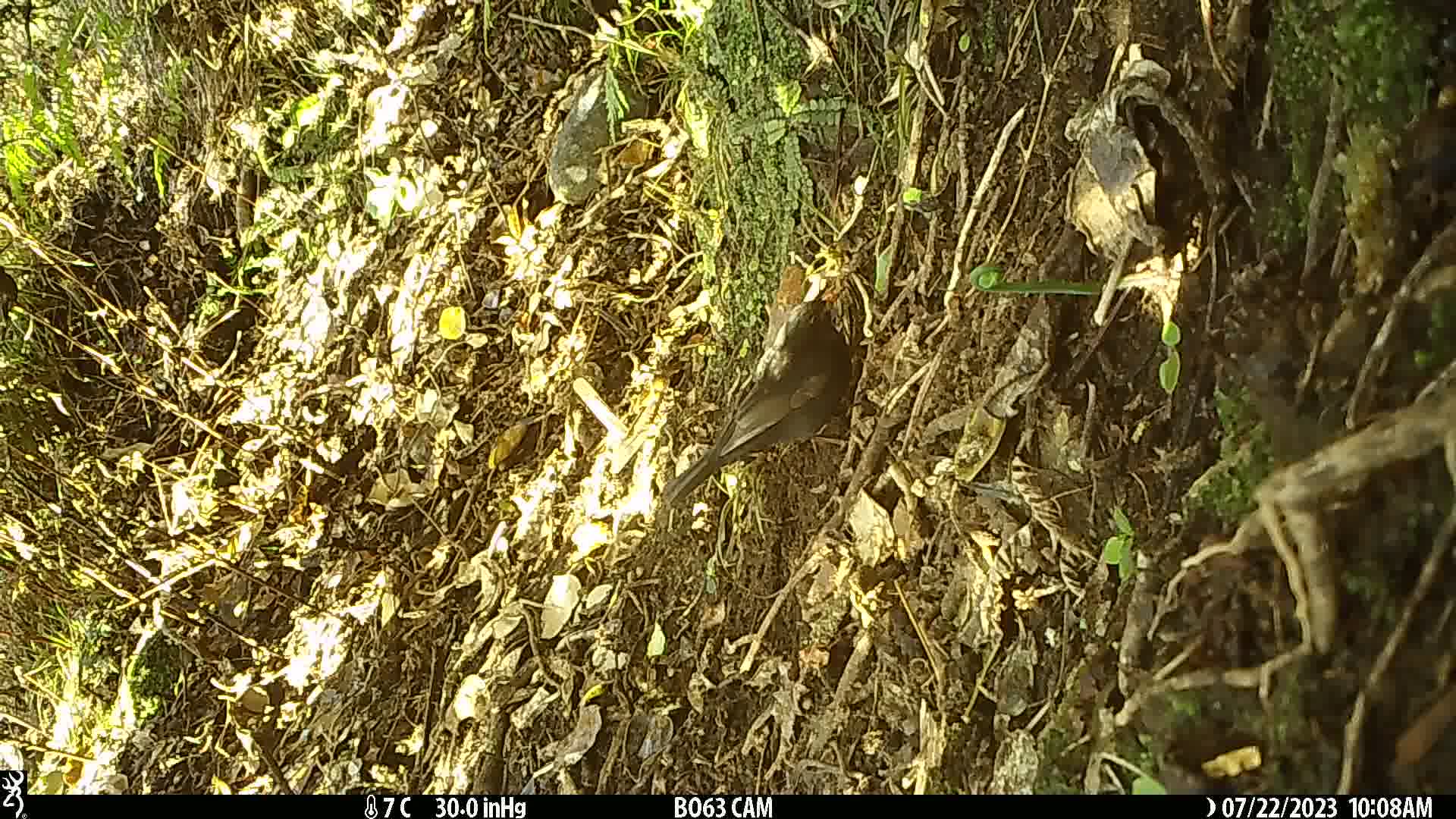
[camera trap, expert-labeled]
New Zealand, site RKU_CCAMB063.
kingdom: Animalia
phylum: Chordata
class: Aves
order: Passeriformes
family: Turdidae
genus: Turdus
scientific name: Turdus merula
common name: eurasian blackbird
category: blackbird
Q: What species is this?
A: Blackbird (eurasian blackbird) (Turdus merula).